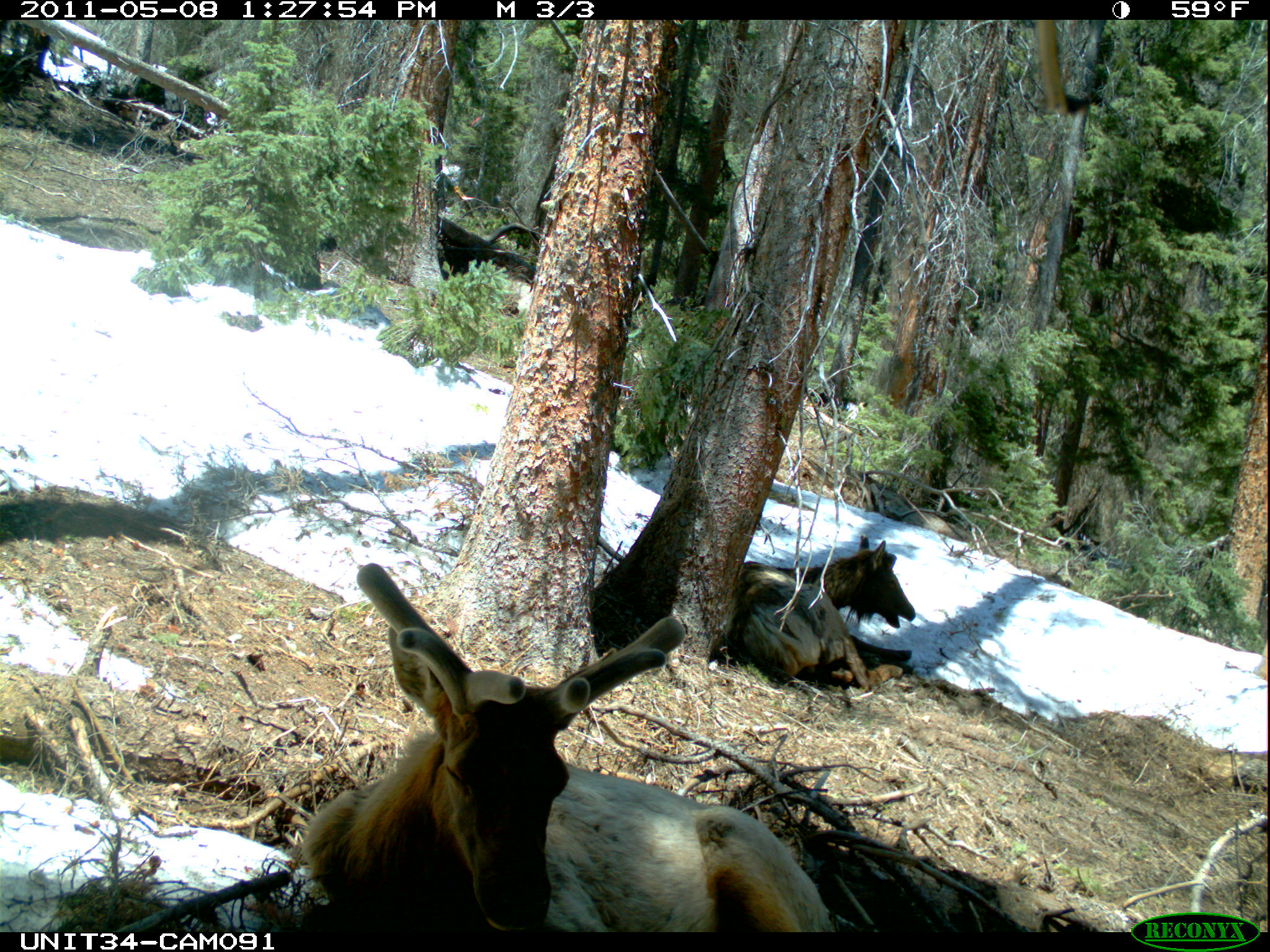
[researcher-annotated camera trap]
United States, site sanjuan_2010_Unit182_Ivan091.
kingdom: Animalia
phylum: Chordata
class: Mammalia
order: Artiodactyla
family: Cervidae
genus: Cervus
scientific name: Cervus elaphus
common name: red deer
Cervus elaphus (red deer).